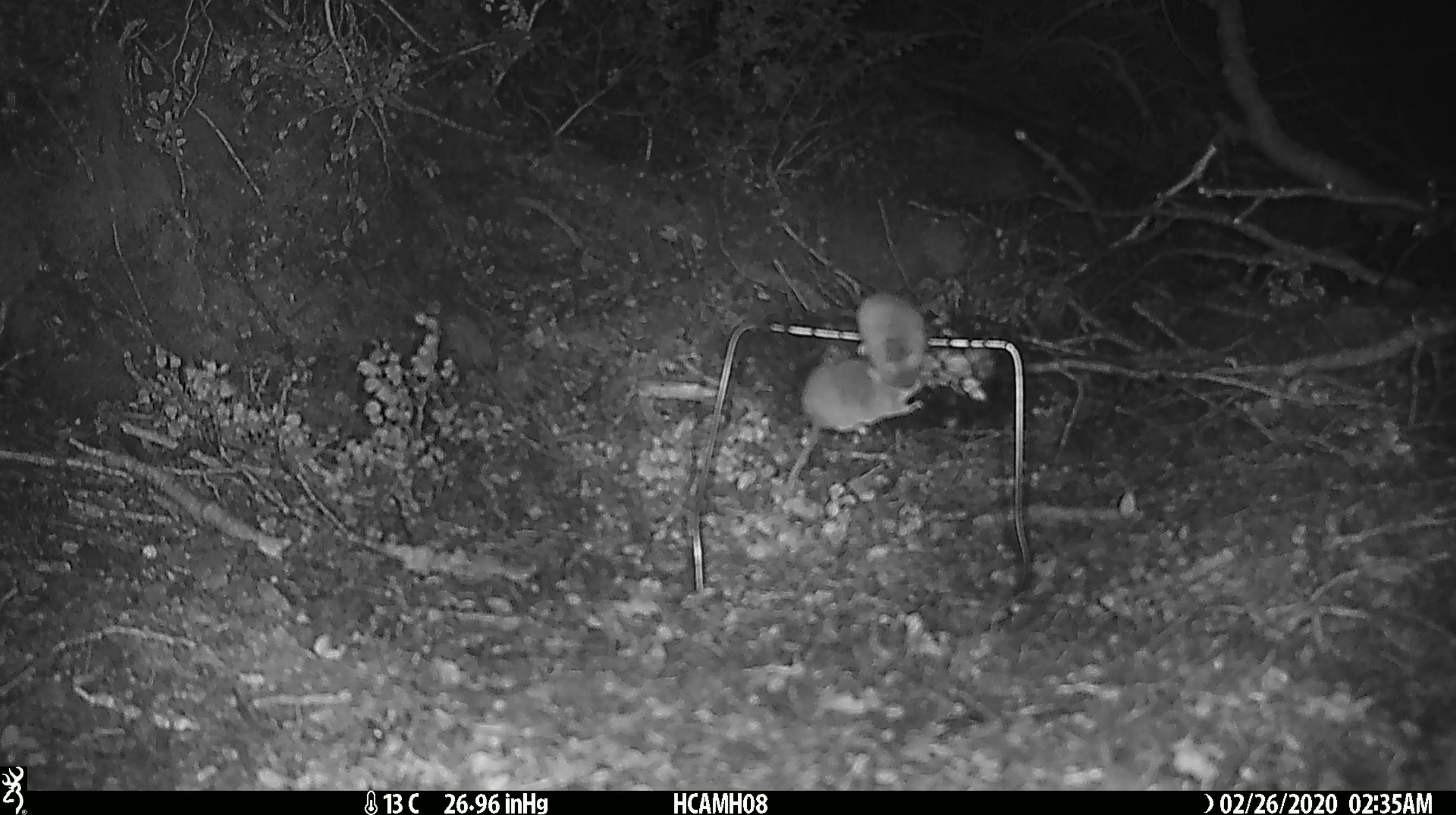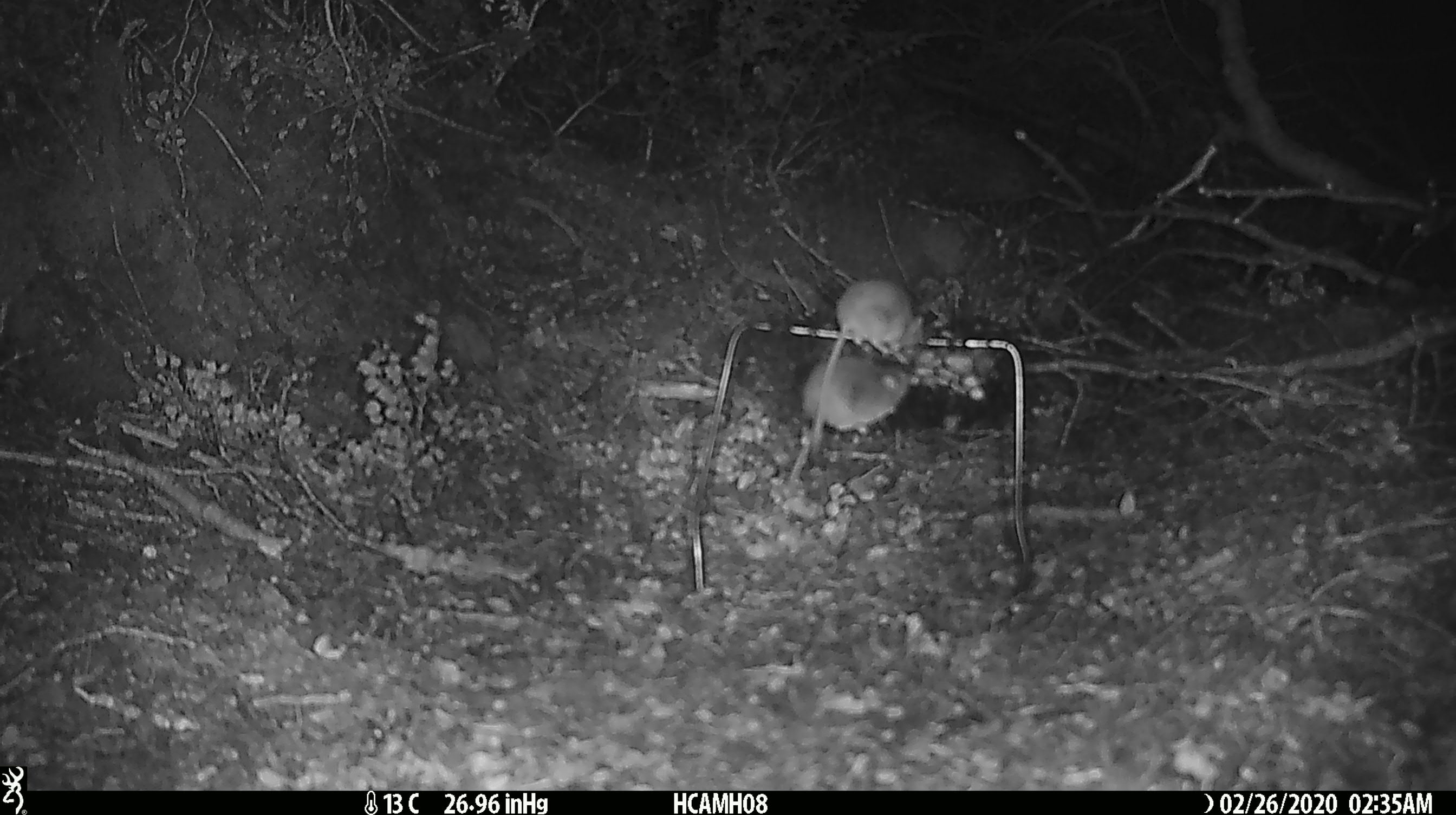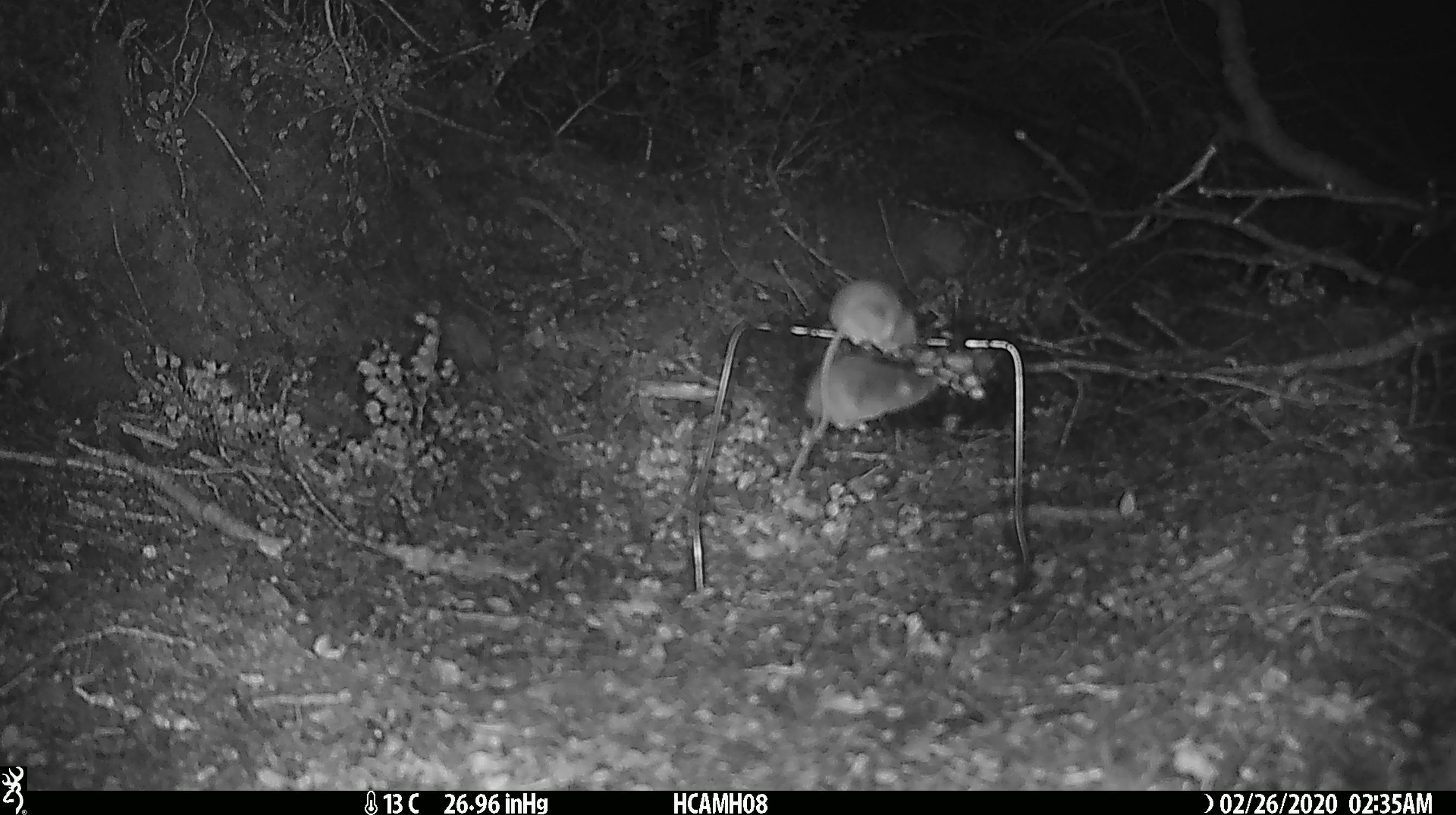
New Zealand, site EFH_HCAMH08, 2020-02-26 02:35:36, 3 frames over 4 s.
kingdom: Animalia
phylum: Chordata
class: Mammalia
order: Rodentia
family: Muridae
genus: Mus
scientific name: Mus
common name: mouse